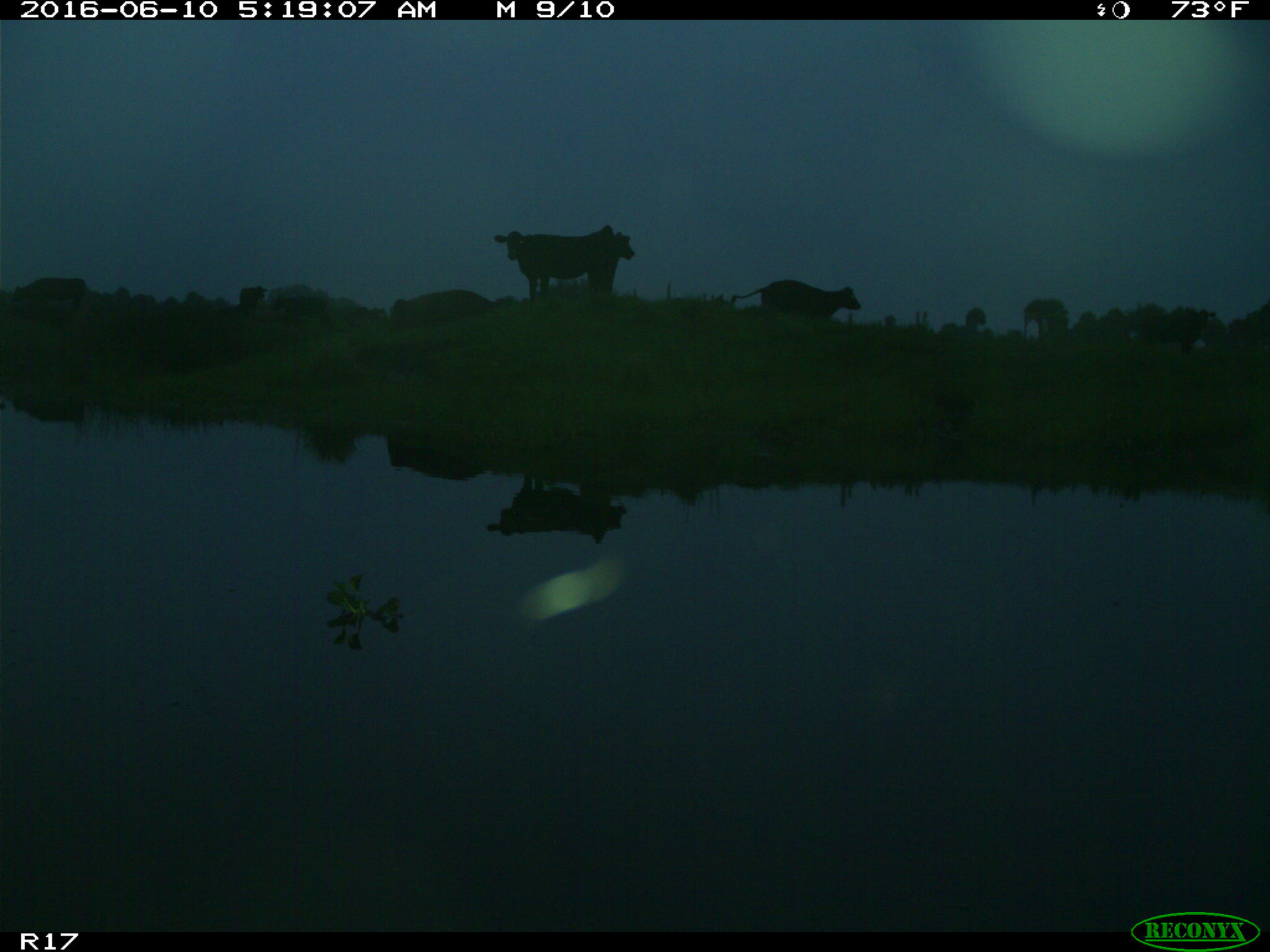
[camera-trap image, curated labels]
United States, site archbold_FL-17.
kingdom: Animalia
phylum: Chordata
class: Mammalia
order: Artiodactyla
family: Bovidae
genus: Bos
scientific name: Bos taurus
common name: domestic cow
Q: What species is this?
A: Bos taurus (domestic cow).